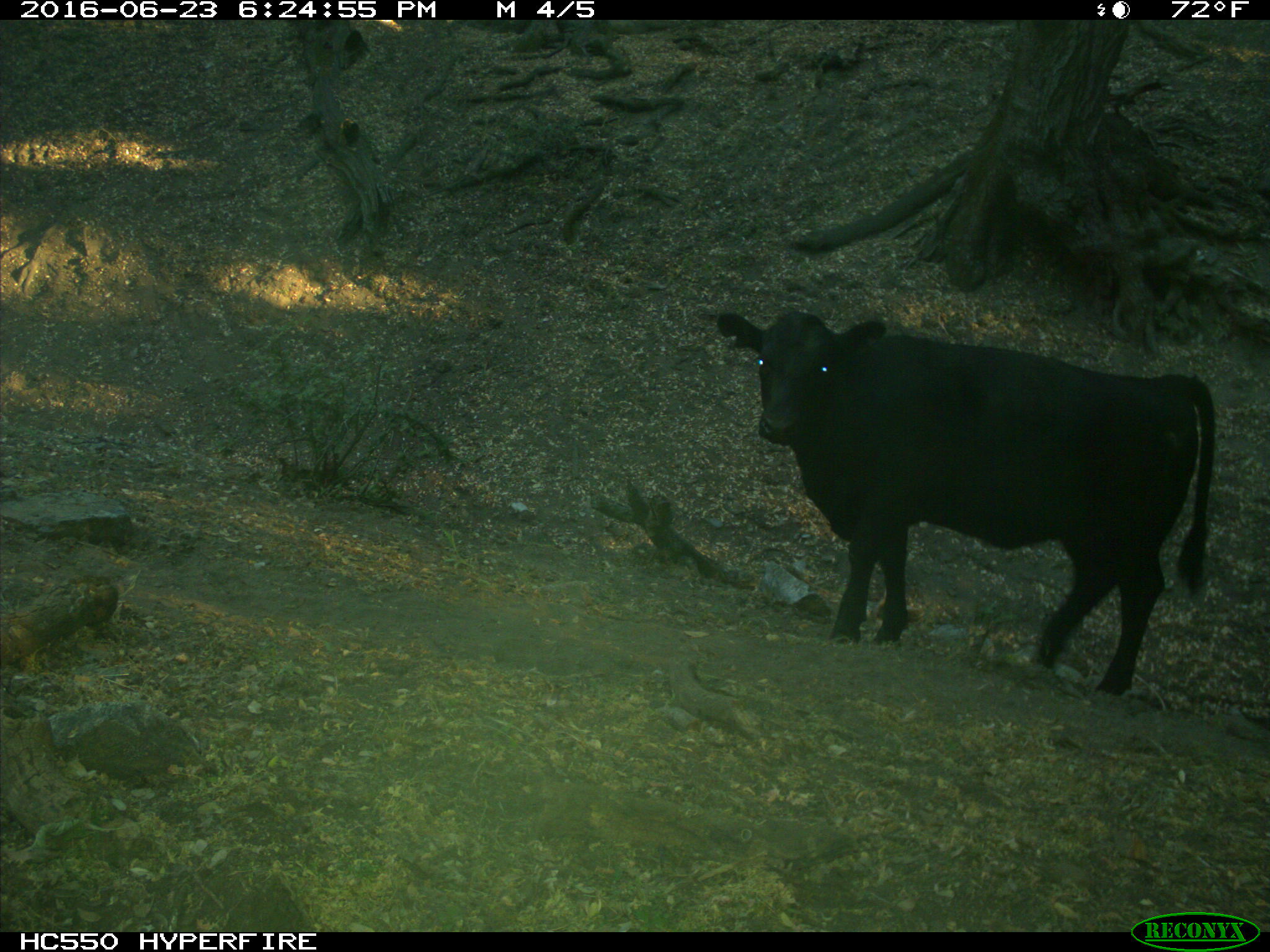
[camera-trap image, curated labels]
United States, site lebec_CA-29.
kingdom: Animalia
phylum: Chordata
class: Mammalia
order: Artiodactyla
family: Bovidae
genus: Bos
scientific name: Bos taurus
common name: domestic cow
Bos taurus (domestic cow).